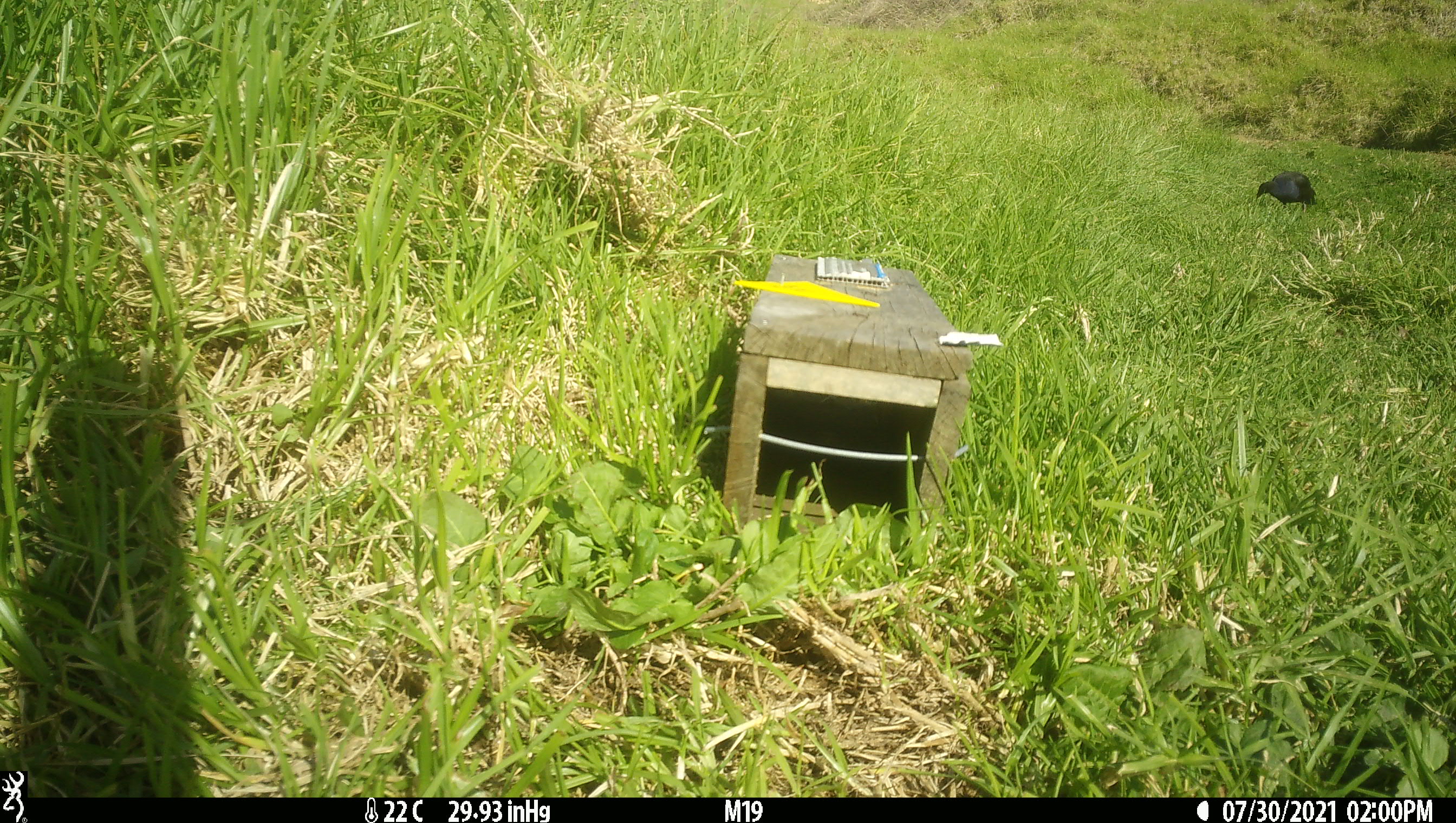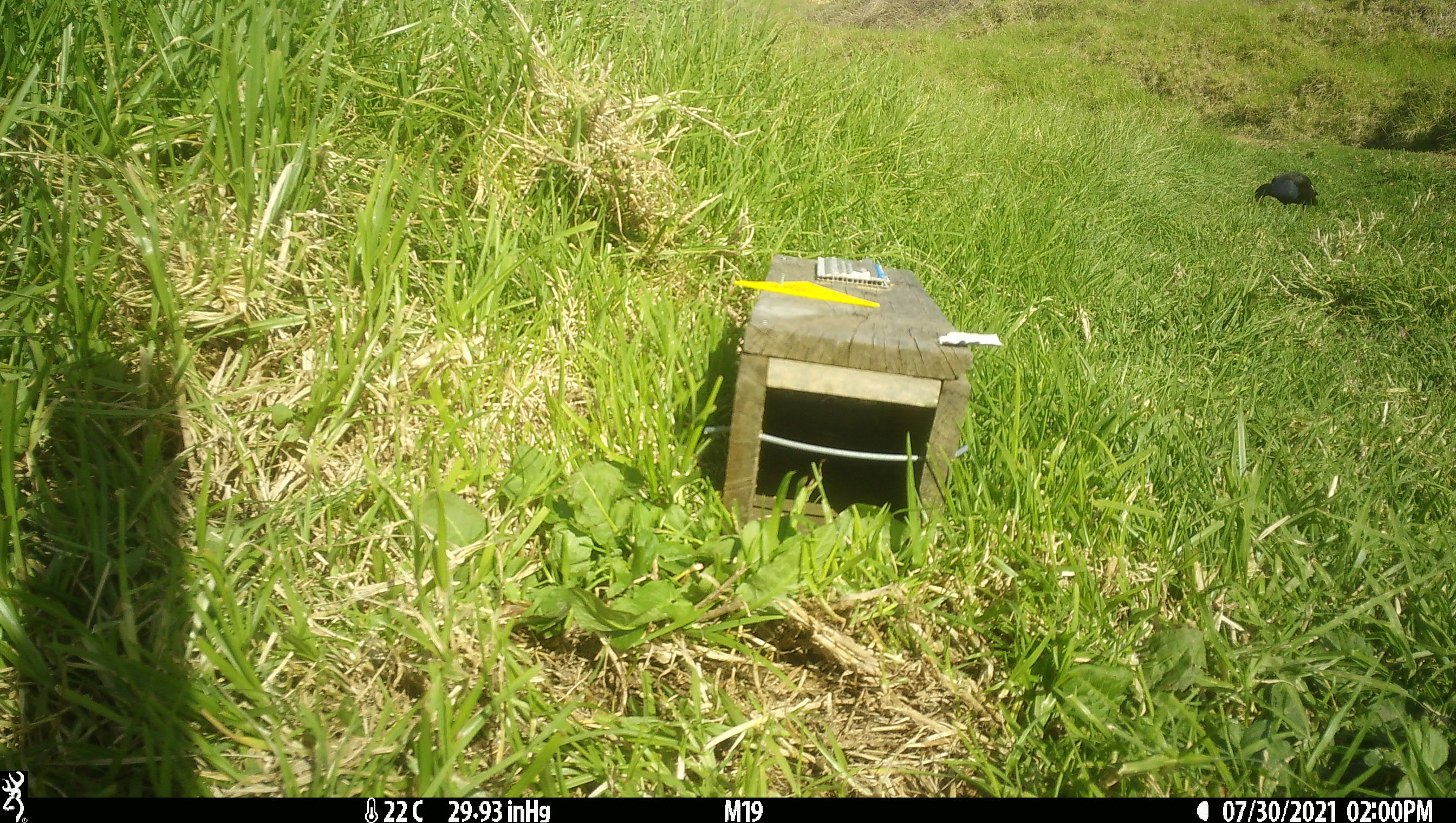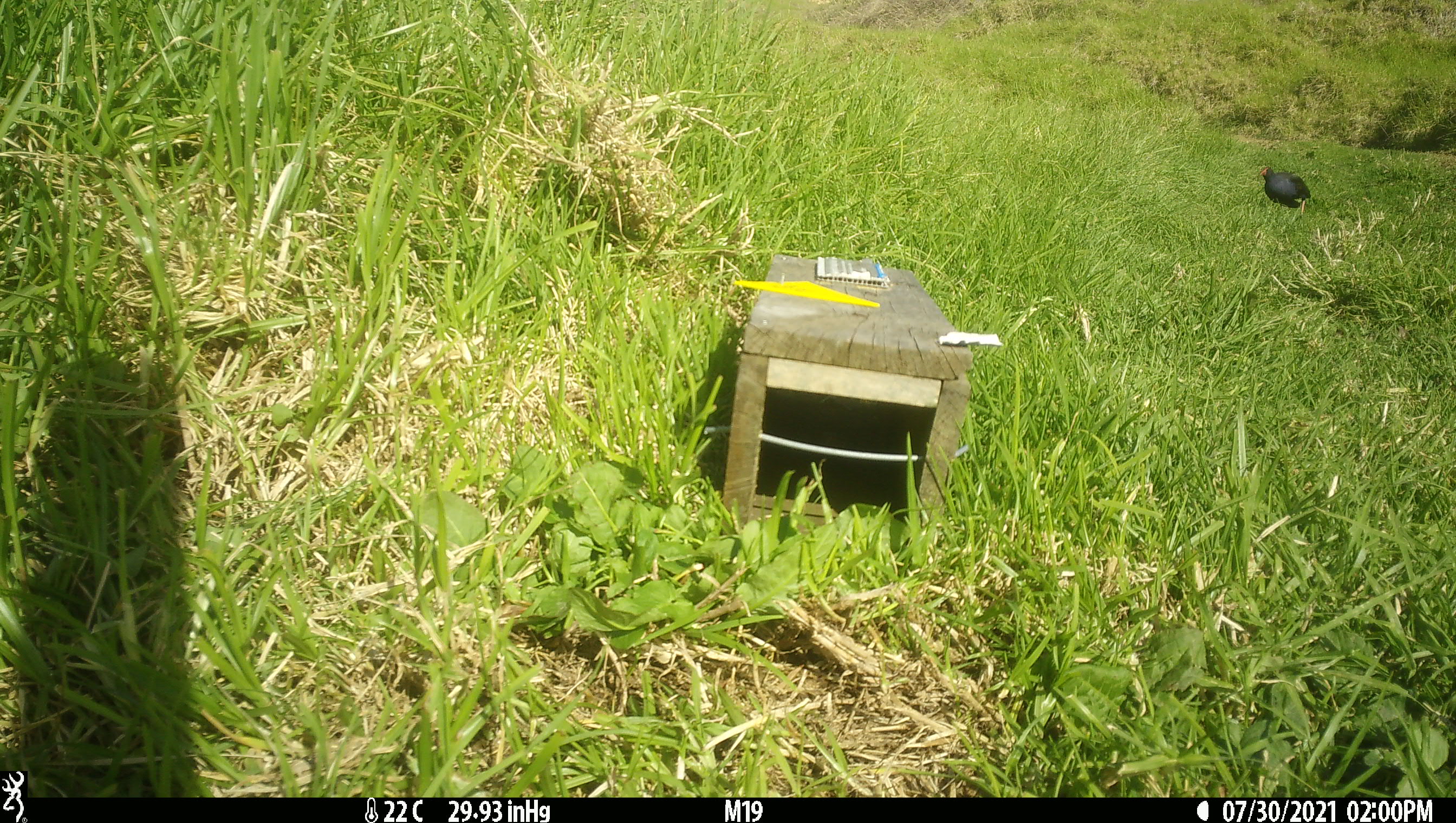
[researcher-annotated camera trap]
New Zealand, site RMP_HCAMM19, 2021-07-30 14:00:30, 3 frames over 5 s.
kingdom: Animalia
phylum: Chordata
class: Aves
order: Gruiformes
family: Rallidae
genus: Porphyrio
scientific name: Porphyrio melanotus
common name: australasian swamphen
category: pukeko